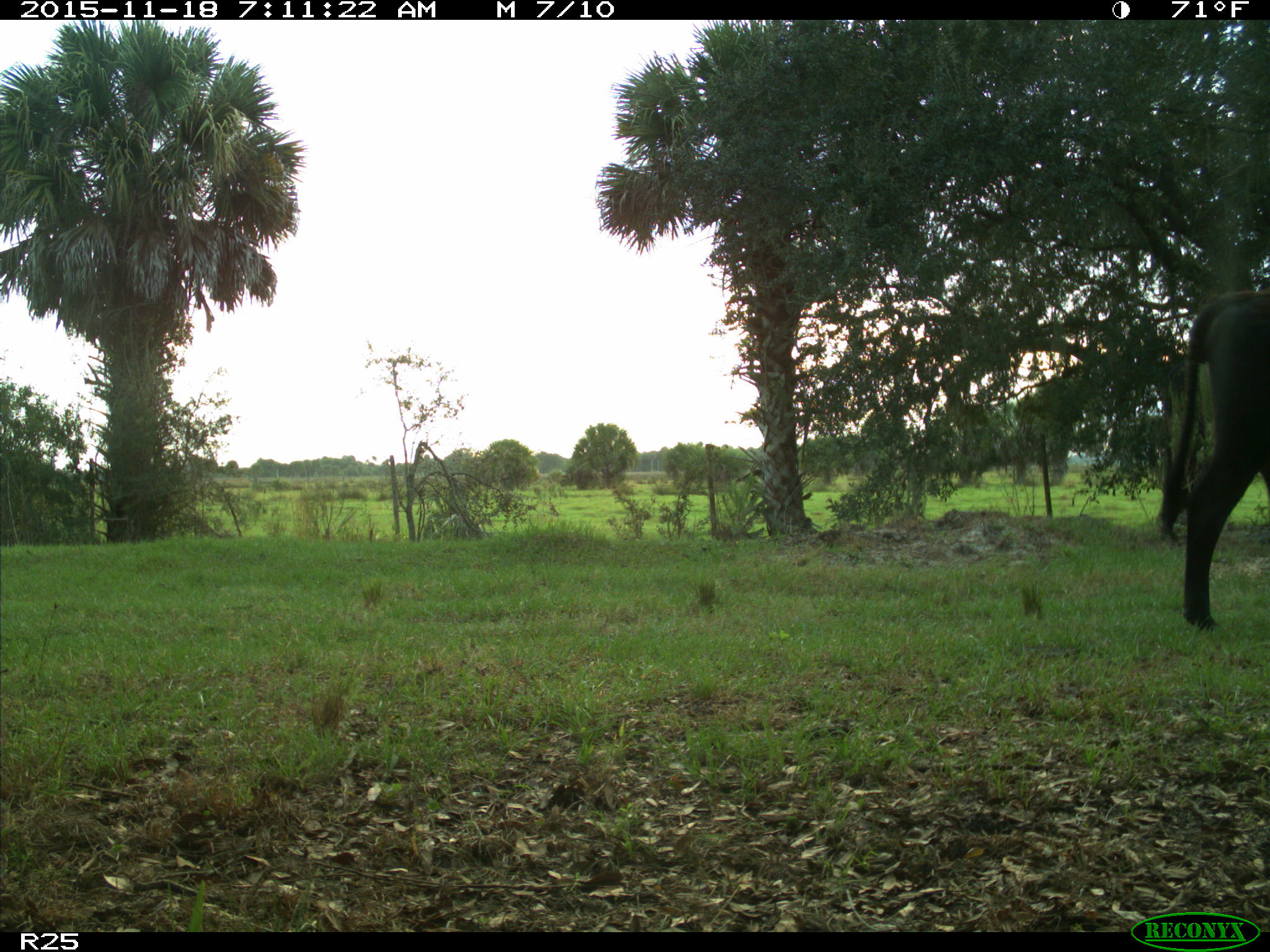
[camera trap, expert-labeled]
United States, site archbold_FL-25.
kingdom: Animalia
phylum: Chordata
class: Mammalia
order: Artiodactyla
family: Bovidae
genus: Bos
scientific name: Bos taurus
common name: domestic cow